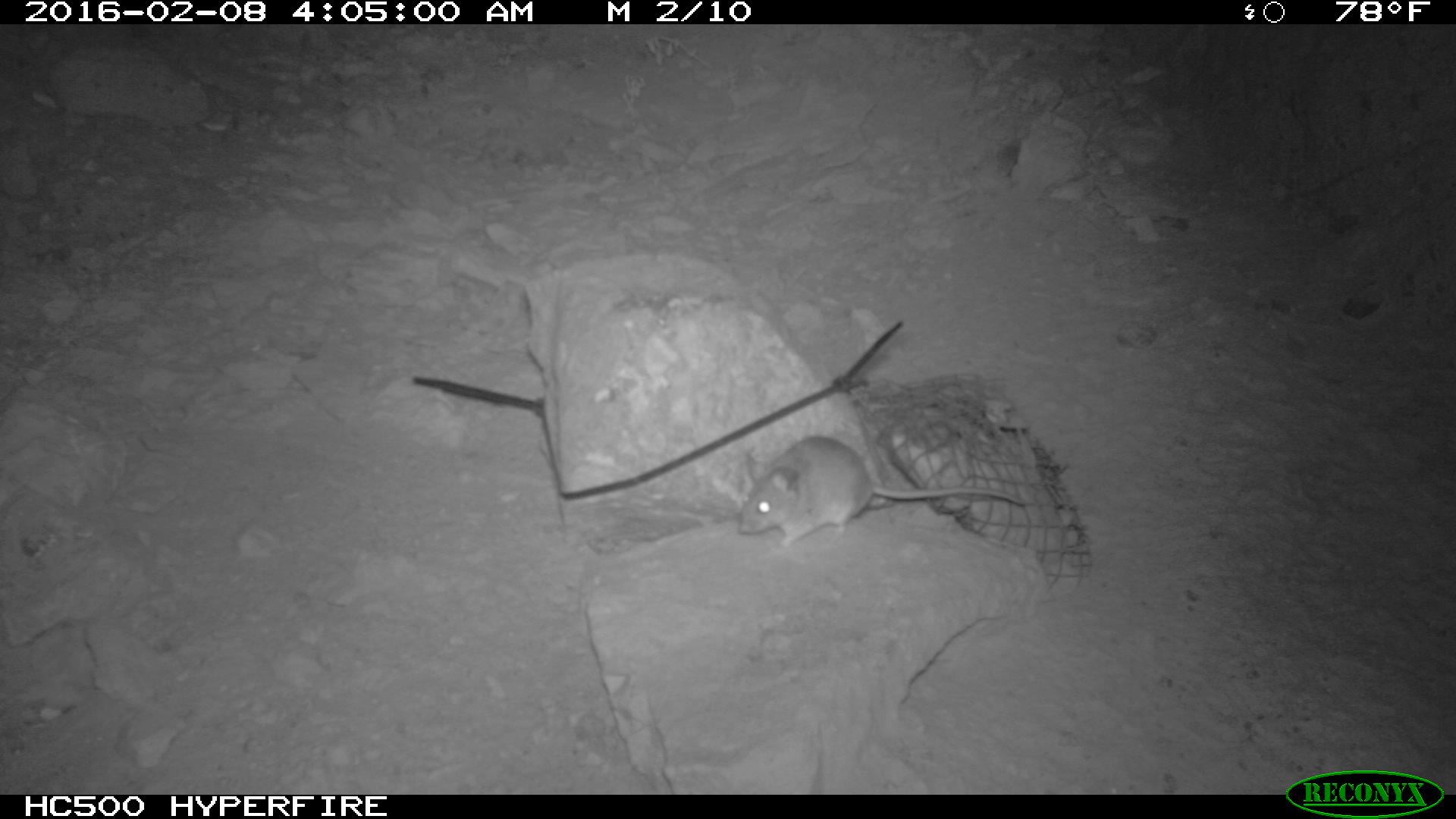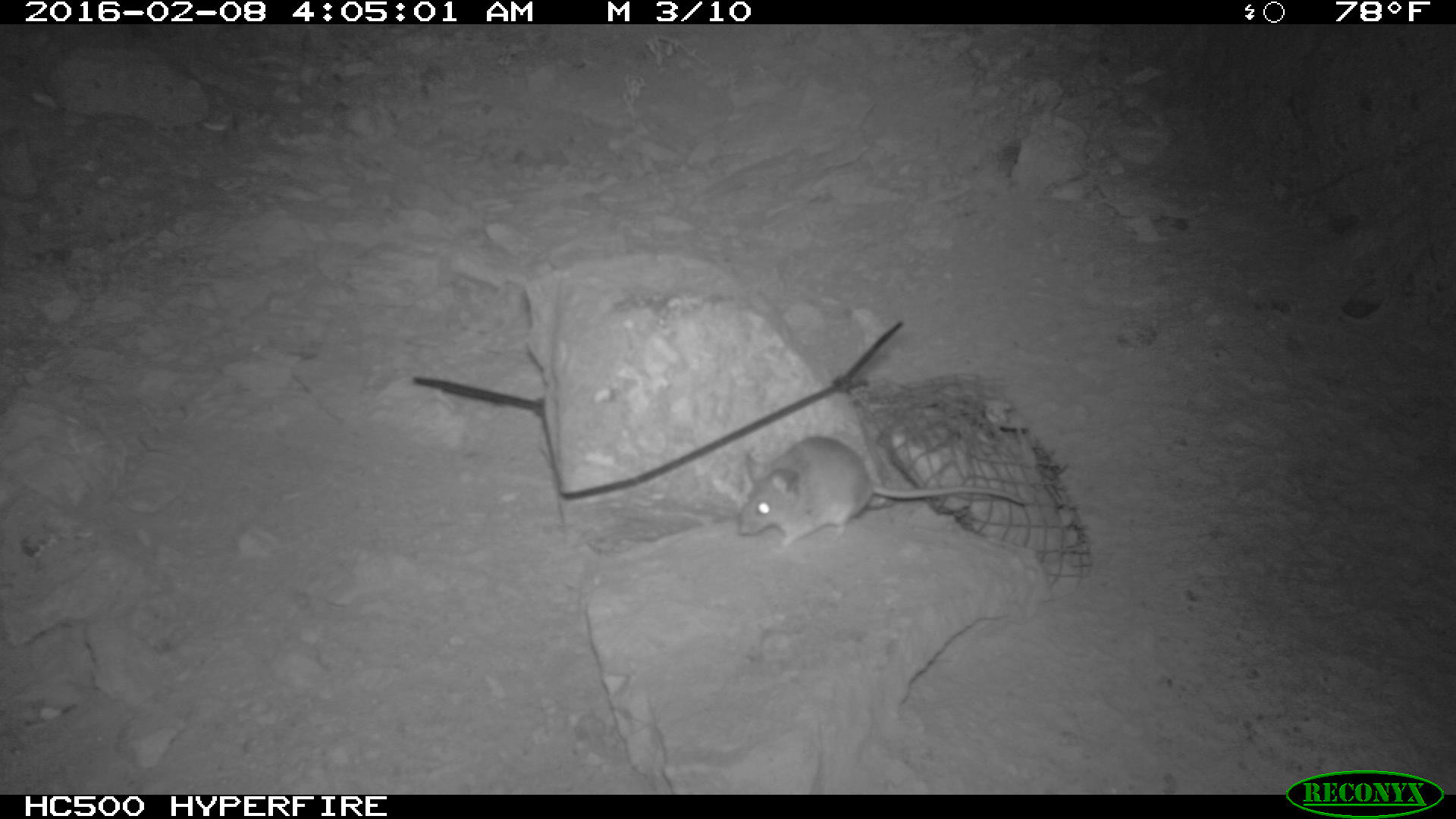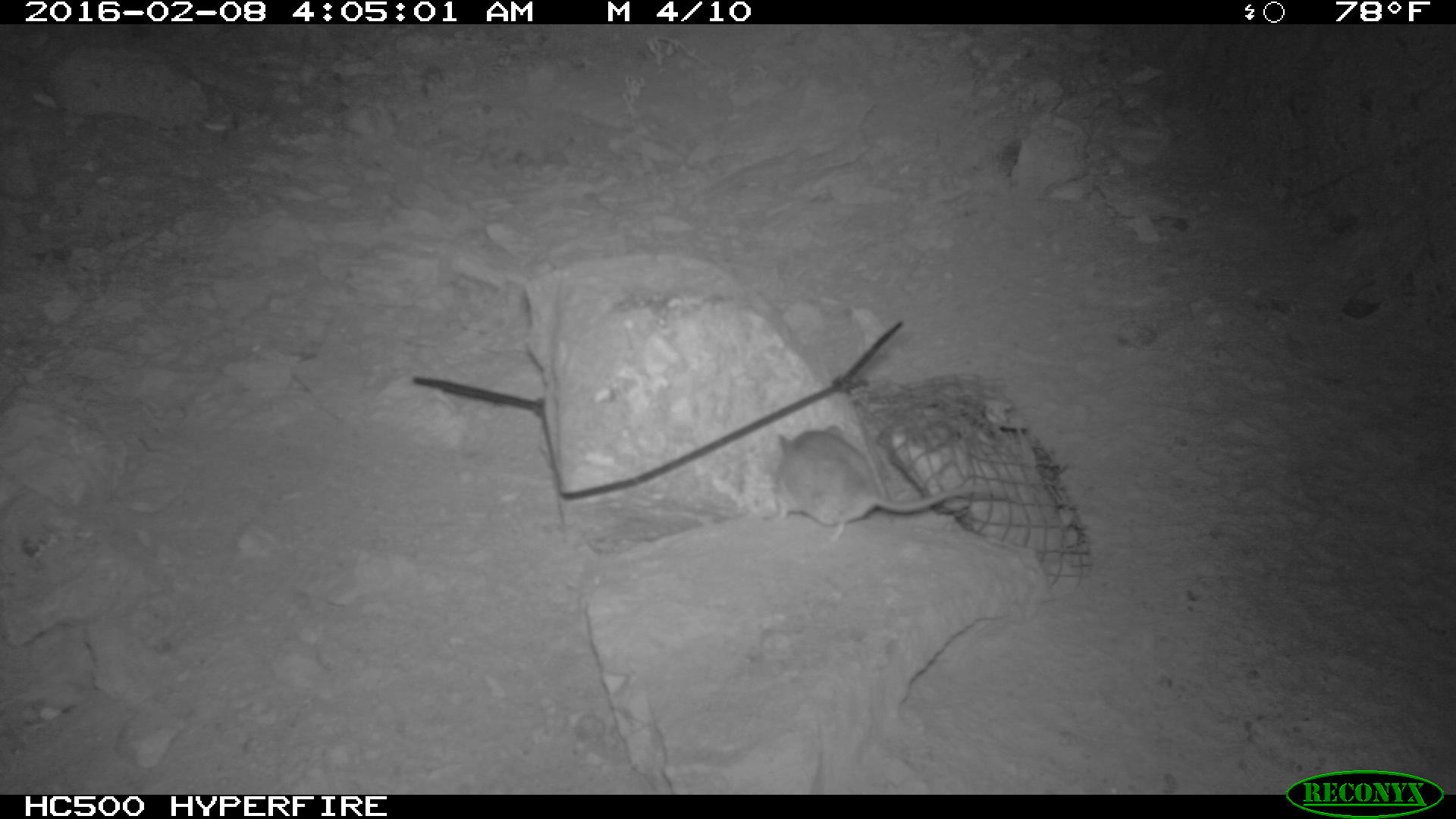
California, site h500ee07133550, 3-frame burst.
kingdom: Animalia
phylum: Chordata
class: Mammalia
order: Rodentia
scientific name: Rodentia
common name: rodent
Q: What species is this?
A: Rodent (Rodentia).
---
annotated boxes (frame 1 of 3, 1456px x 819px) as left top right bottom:
rodent: 737 434 1025 545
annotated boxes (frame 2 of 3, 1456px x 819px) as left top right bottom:
rodent: 736 435 1030 557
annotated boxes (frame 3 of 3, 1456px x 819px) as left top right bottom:
rodent: 767 425 1009 543